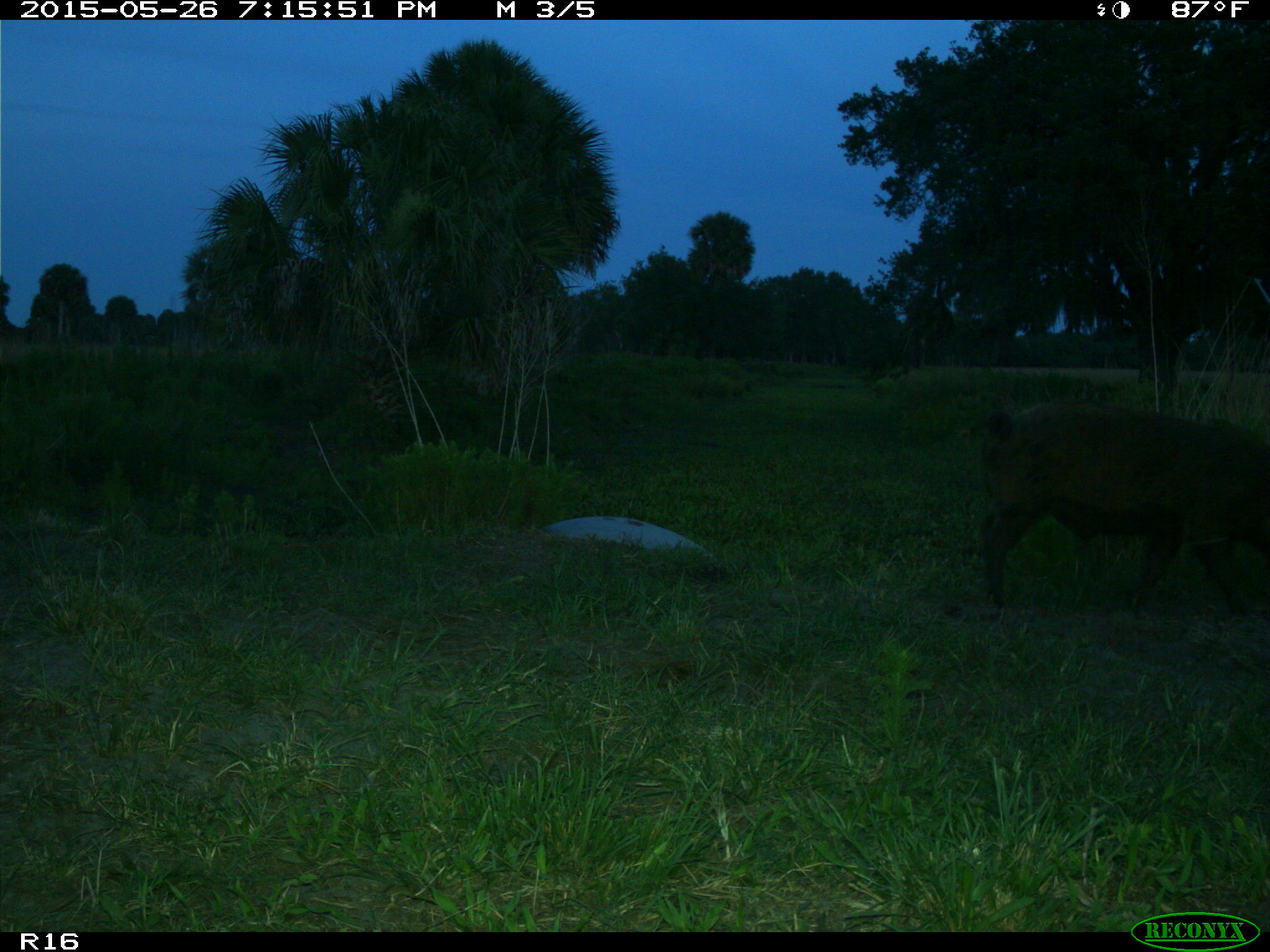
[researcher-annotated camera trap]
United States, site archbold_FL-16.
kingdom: Animalia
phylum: Chordata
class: Mammalia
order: Artiodactyla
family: Suidae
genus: Sus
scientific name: Sus scrofa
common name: wild boar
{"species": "Sus scrofa (wild boar)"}